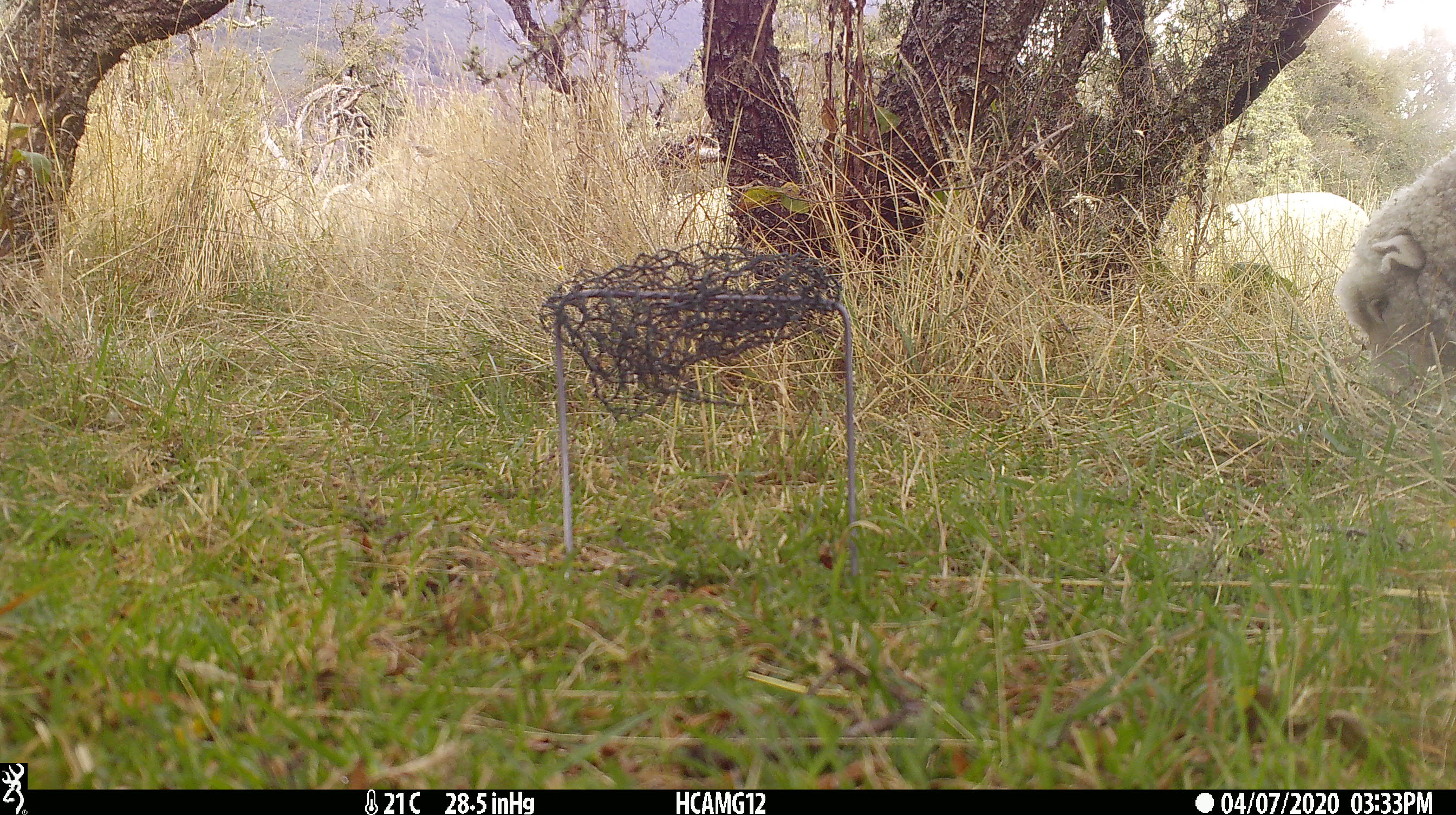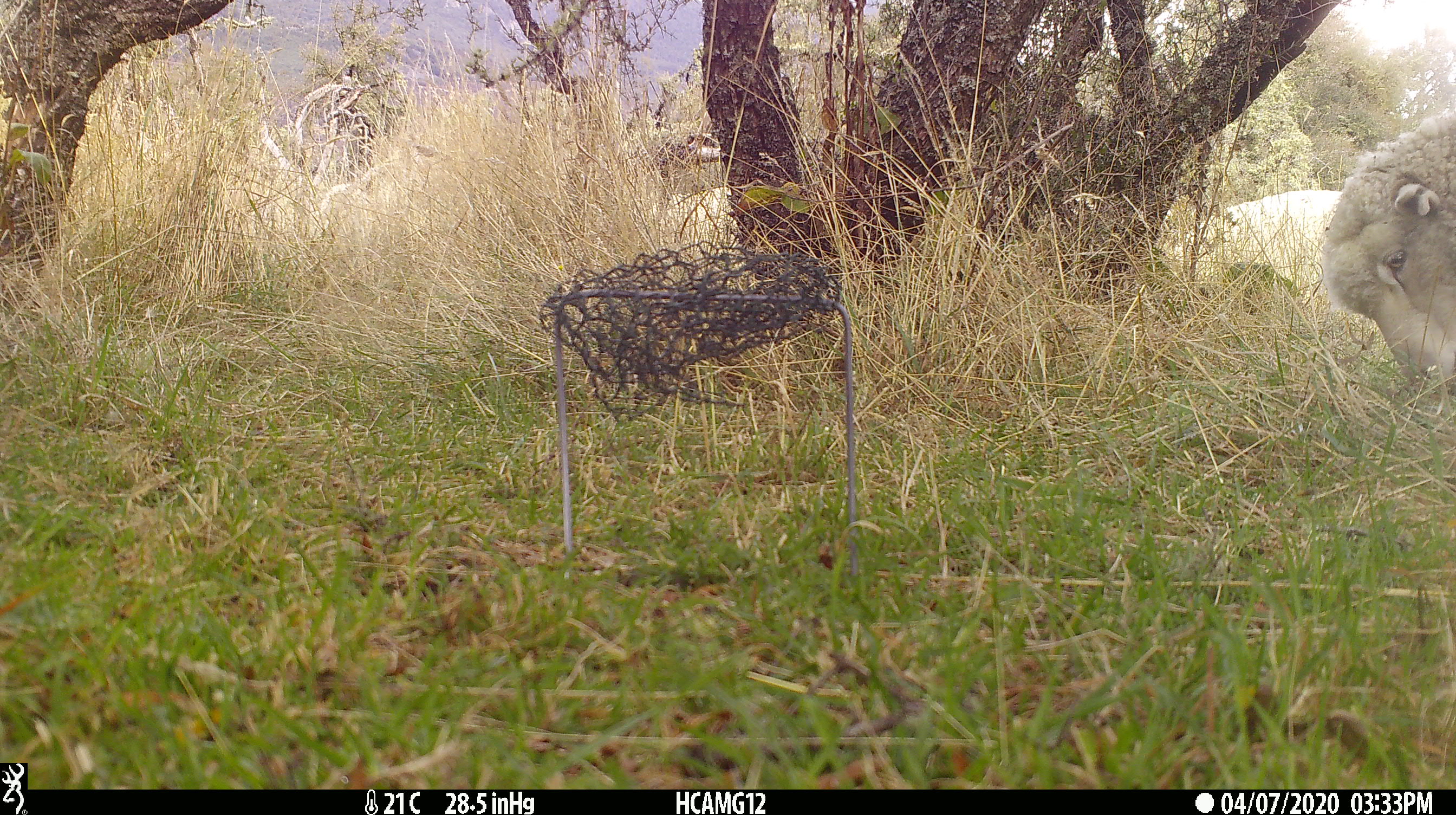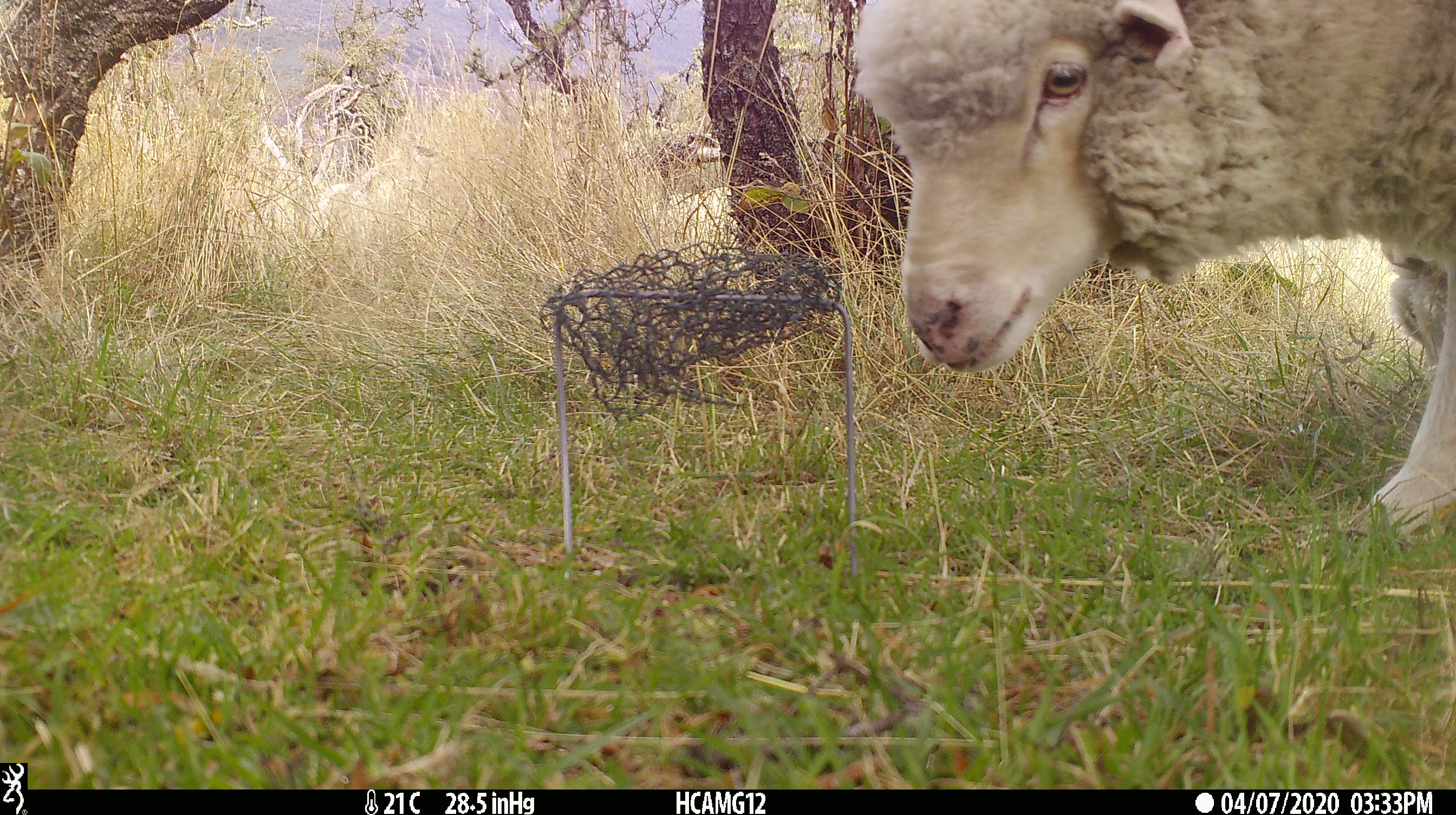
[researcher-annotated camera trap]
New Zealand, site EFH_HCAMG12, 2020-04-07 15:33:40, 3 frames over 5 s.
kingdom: Animalia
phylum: Chordata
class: Mammalia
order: Artiodactyla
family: Bovidae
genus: Ovis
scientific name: Ovis aries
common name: domestic sheep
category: sheep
Sheep (domestic sheep) (Ovis aries).